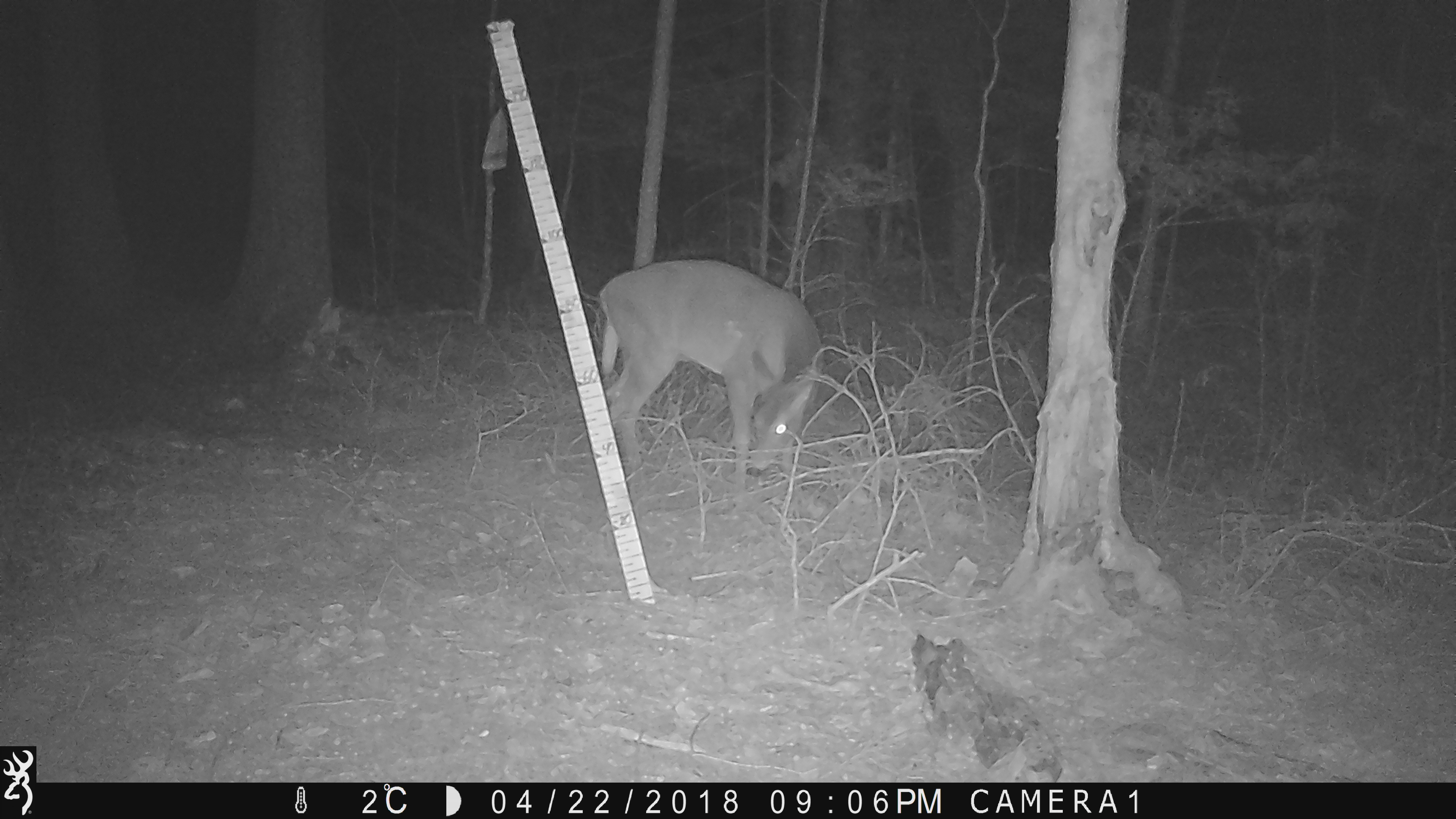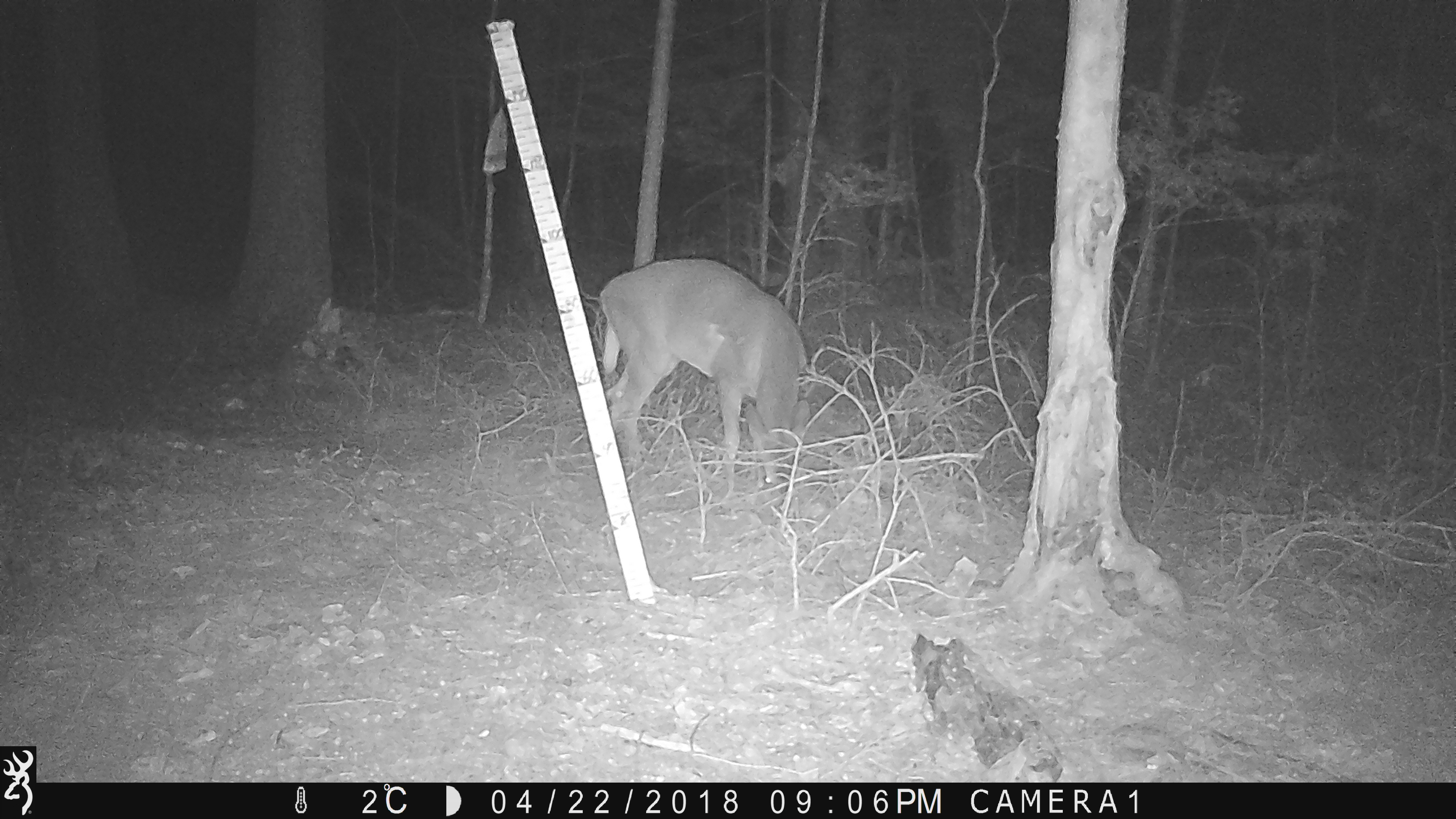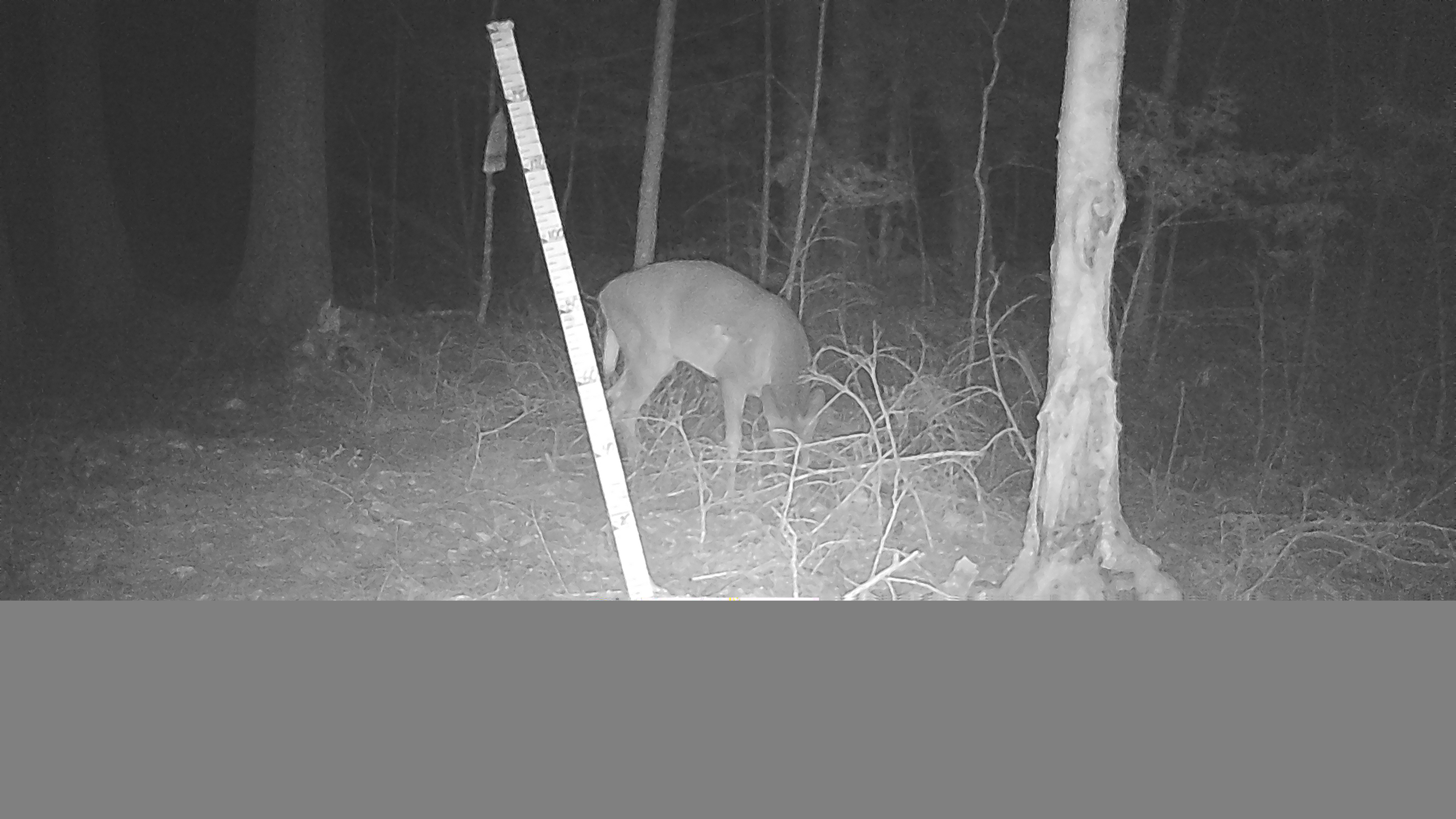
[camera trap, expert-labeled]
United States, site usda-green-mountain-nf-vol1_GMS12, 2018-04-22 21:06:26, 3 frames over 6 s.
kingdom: Animalia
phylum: Chordata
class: Mammalia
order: Artiodactyla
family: Cervidae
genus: Odocoileus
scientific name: Odocoileus virginianus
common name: white-tailed deer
White-tailed deer (Odocoileus virginianus).